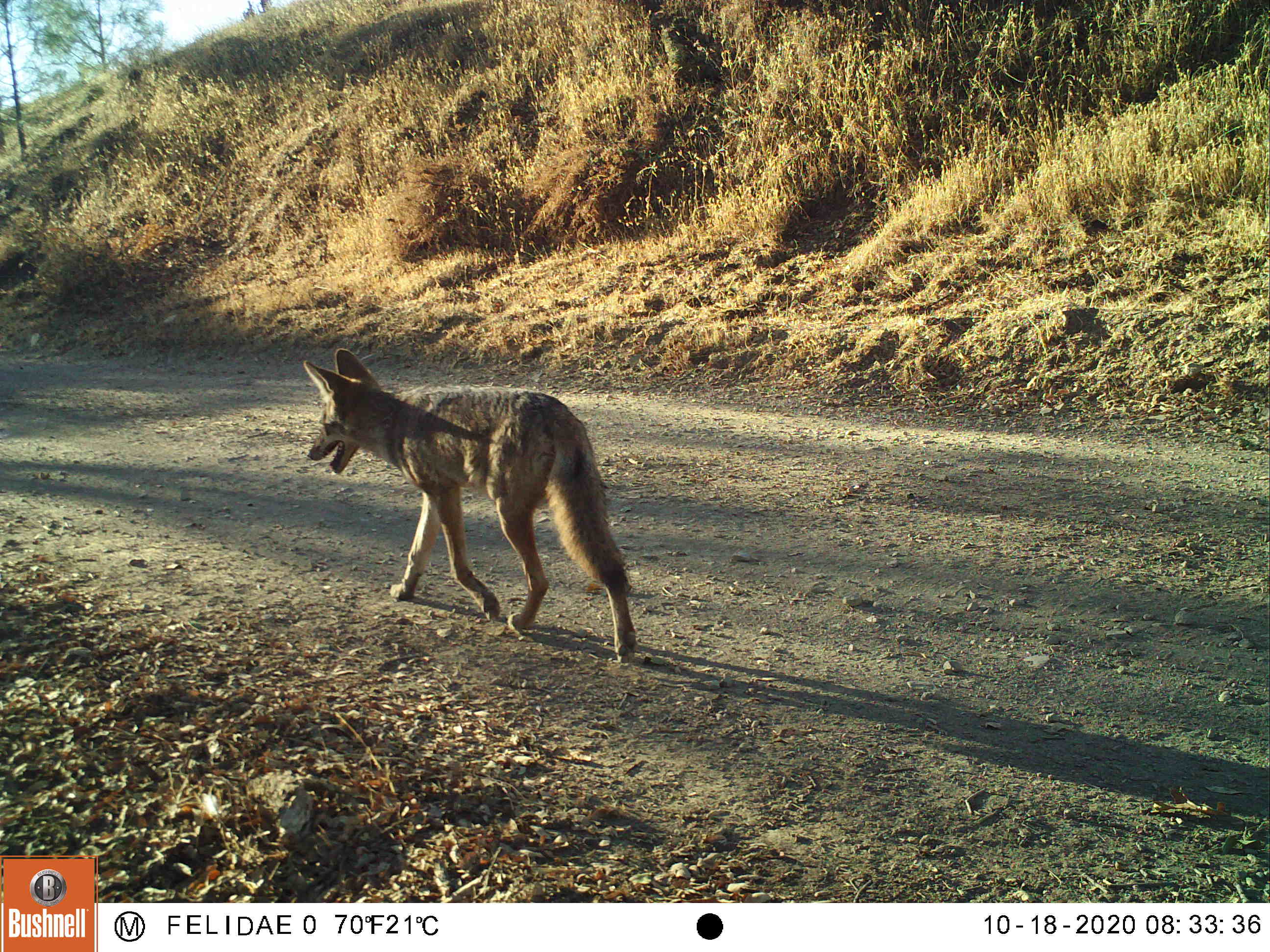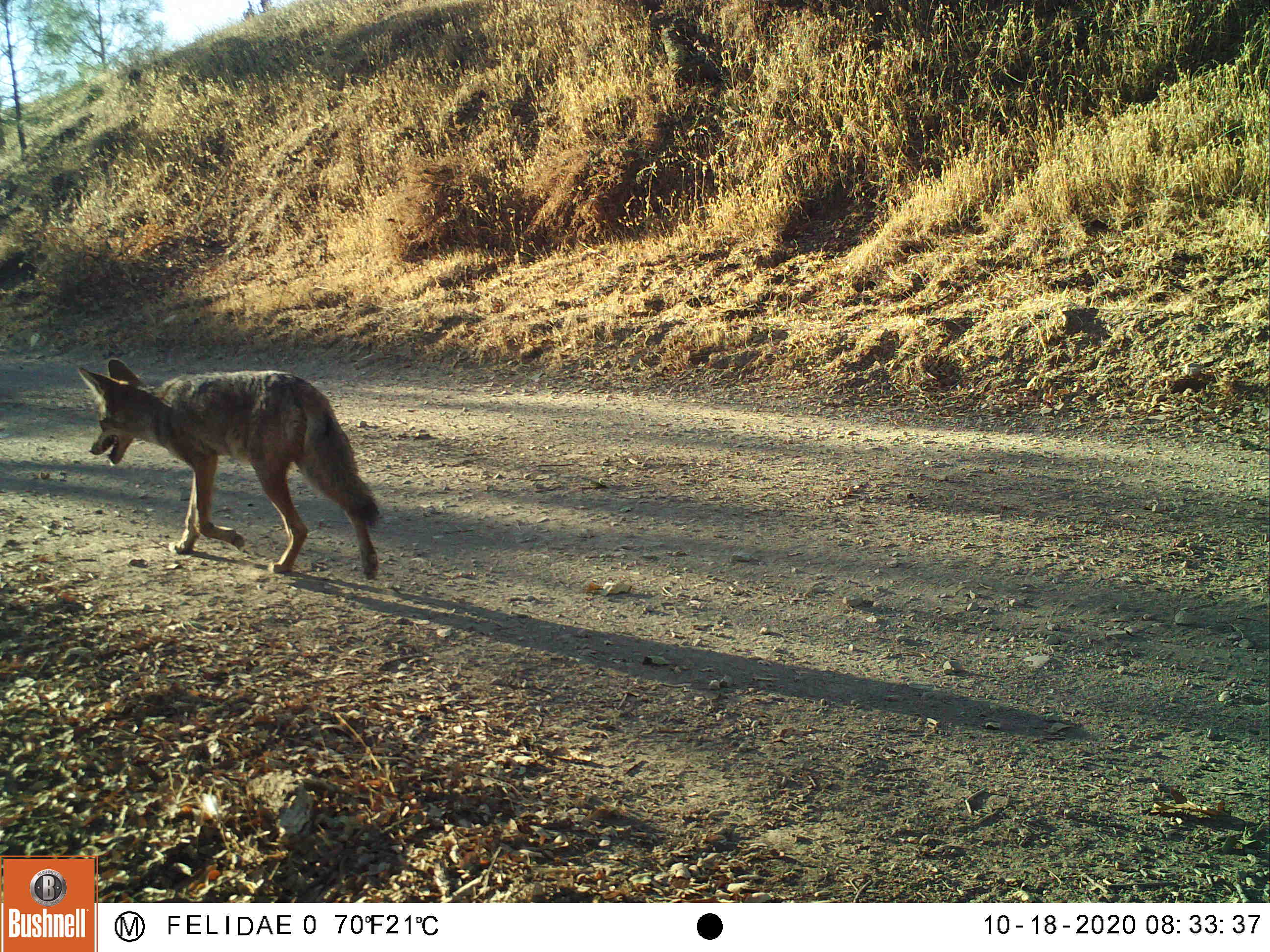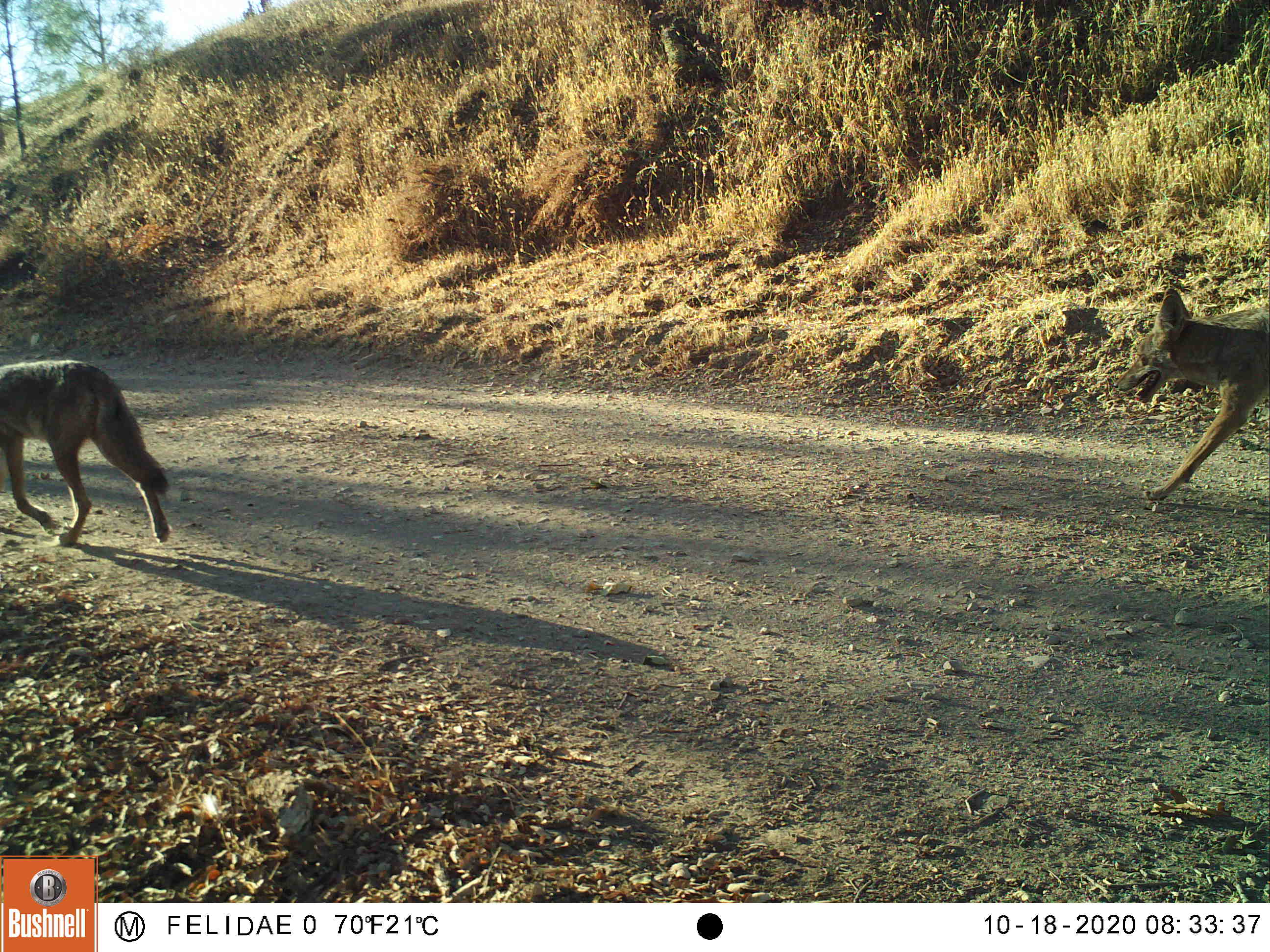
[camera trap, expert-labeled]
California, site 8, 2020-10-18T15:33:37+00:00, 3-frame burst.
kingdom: Animalia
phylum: Chordata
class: Mammalia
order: Carnivora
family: Canidae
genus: Canis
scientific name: Canis latrans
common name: coyote